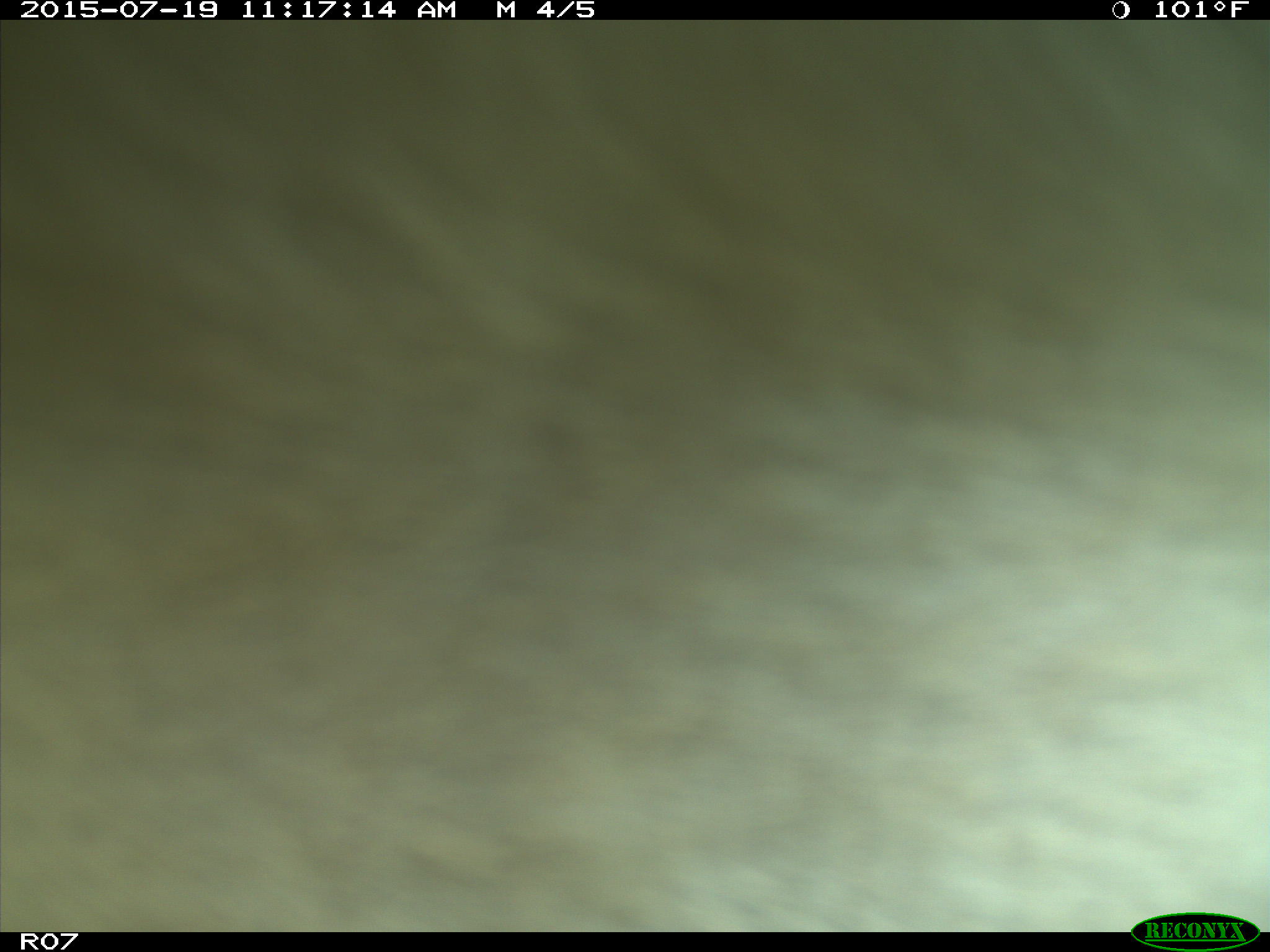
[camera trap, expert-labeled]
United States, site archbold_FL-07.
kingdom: Animalia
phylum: Chordata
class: Mammalia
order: Artiodactyla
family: Bovidae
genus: Bos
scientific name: Bos taurus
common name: domestic cow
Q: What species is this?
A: Bos taurus (domestic cow).